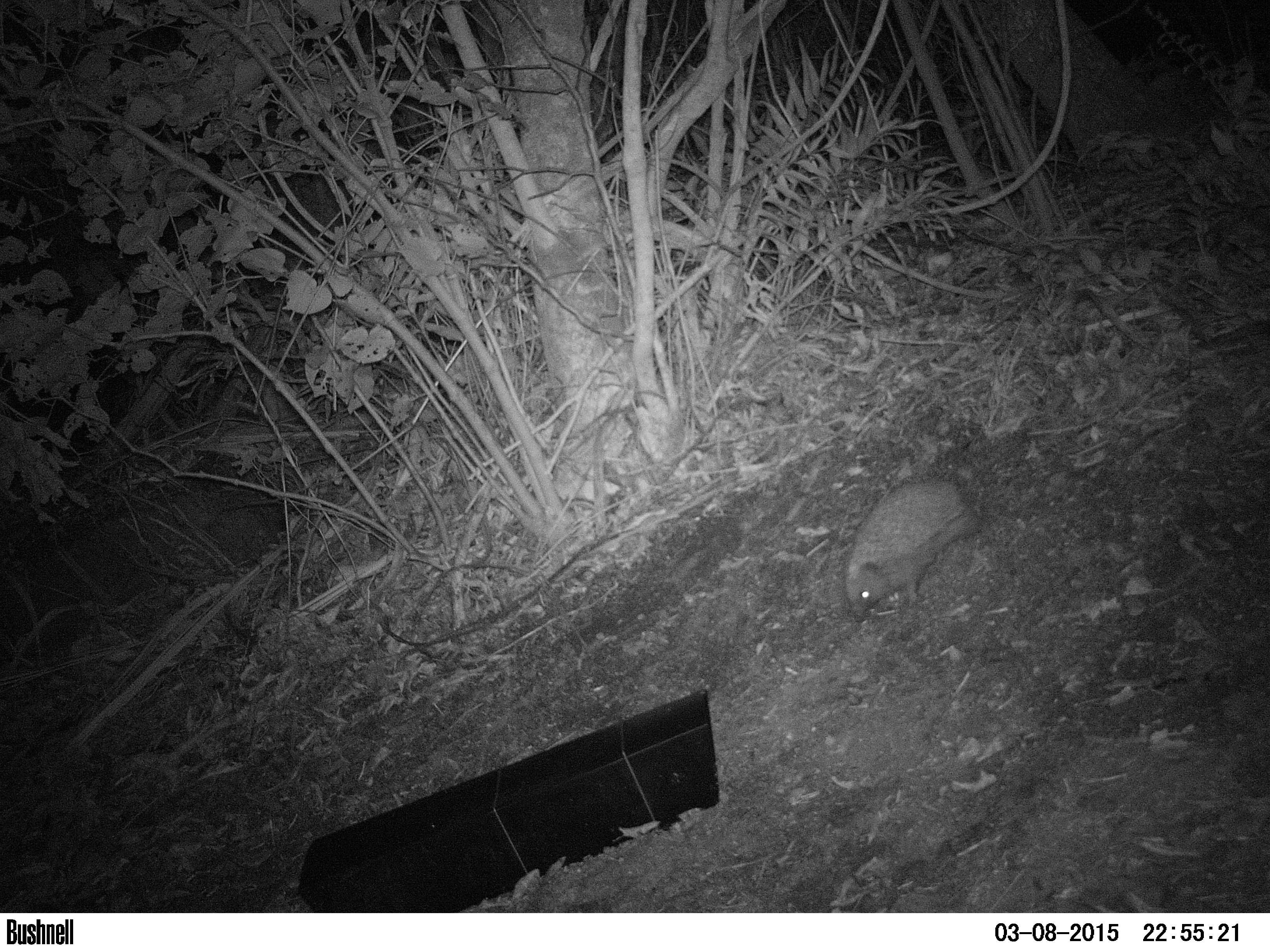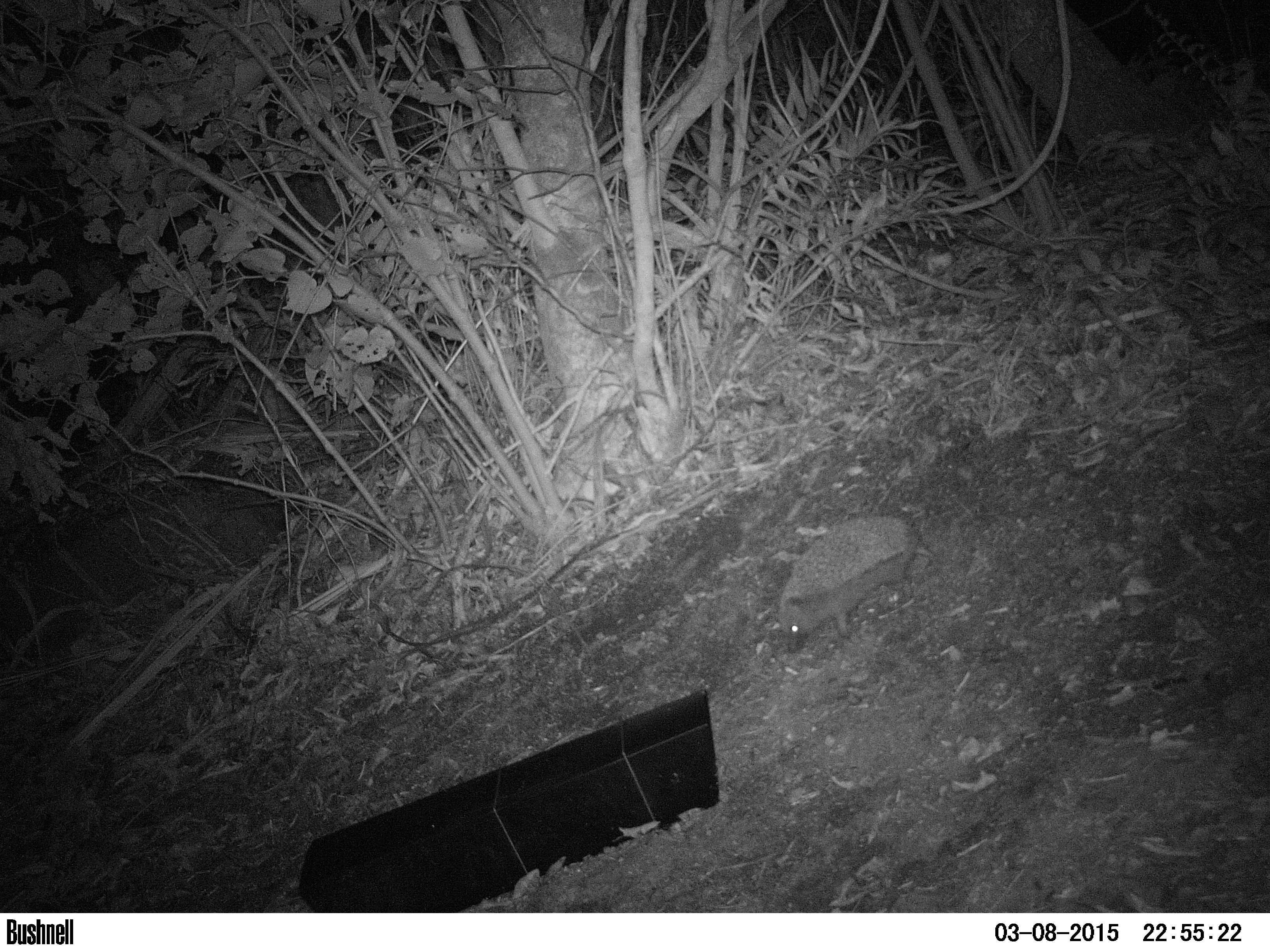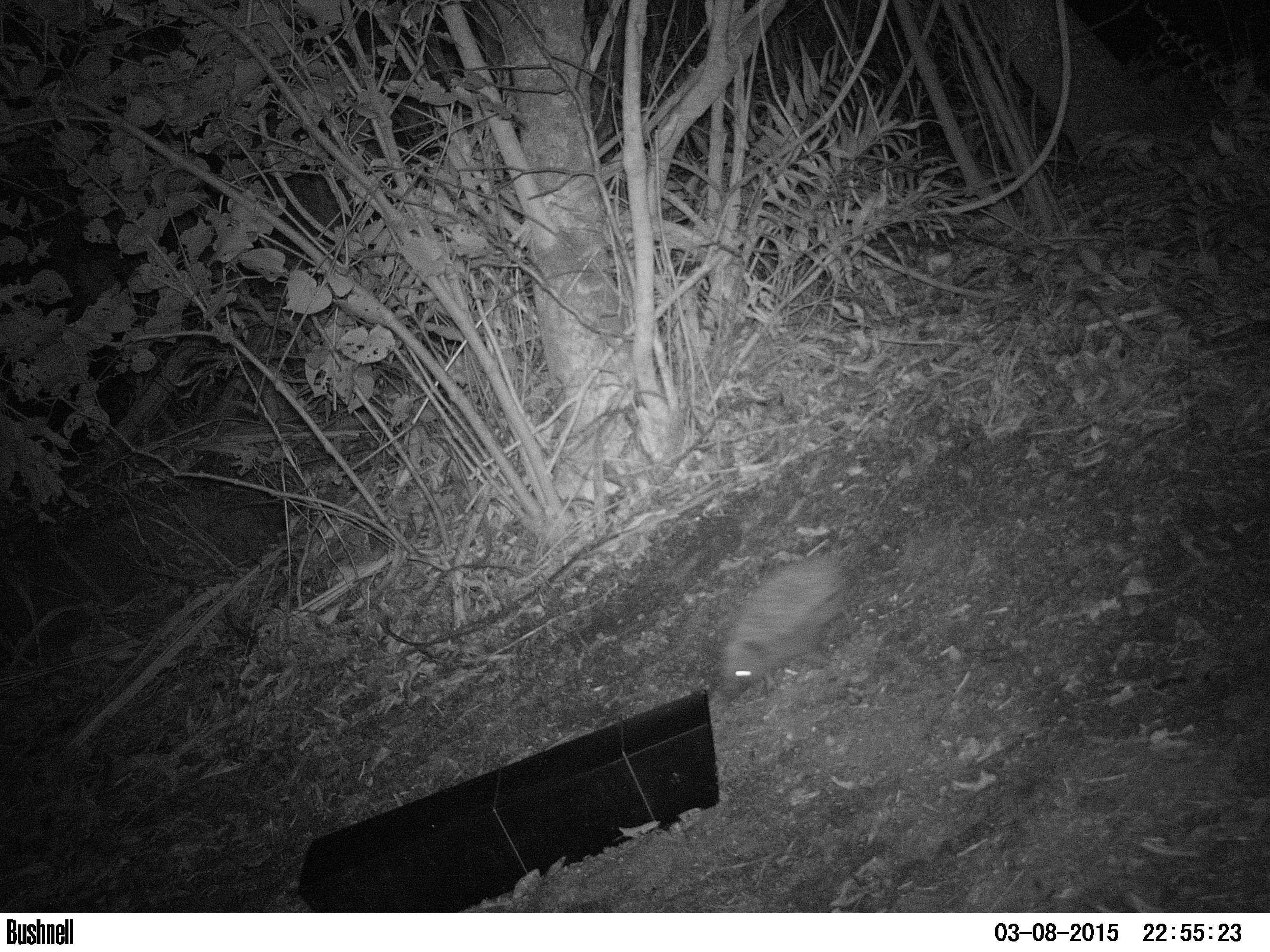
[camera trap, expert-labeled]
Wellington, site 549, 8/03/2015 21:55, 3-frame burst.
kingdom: Animalia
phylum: Chordata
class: Mammalia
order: Eulipotyphla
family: Erinaceidae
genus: Erinaceus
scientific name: Erinaceus europaeus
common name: hedgehog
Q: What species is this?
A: Hedgehog (Erinaceus europaeus).